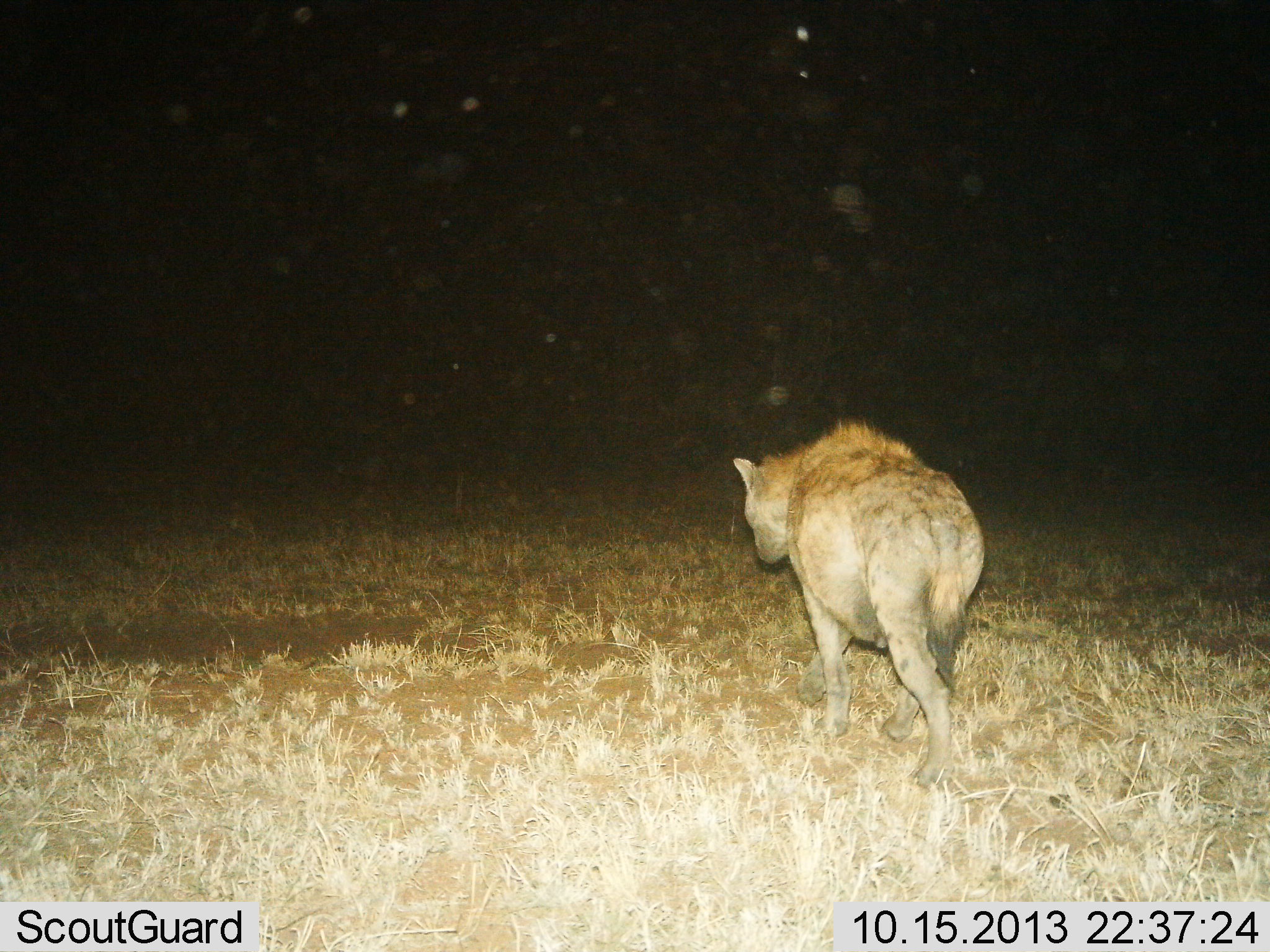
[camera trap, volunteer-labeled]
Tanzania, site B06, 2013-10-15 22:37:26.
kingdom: Animalia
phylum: Chordata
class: Mammalia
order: Carnivora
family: Hyaenidae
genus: Crocuta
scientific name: Crocuta crocuta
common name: spotted hyena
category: hyenaspotted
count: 1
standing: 19%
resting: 0%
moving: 81%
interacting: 0%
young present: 0%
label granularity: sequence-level